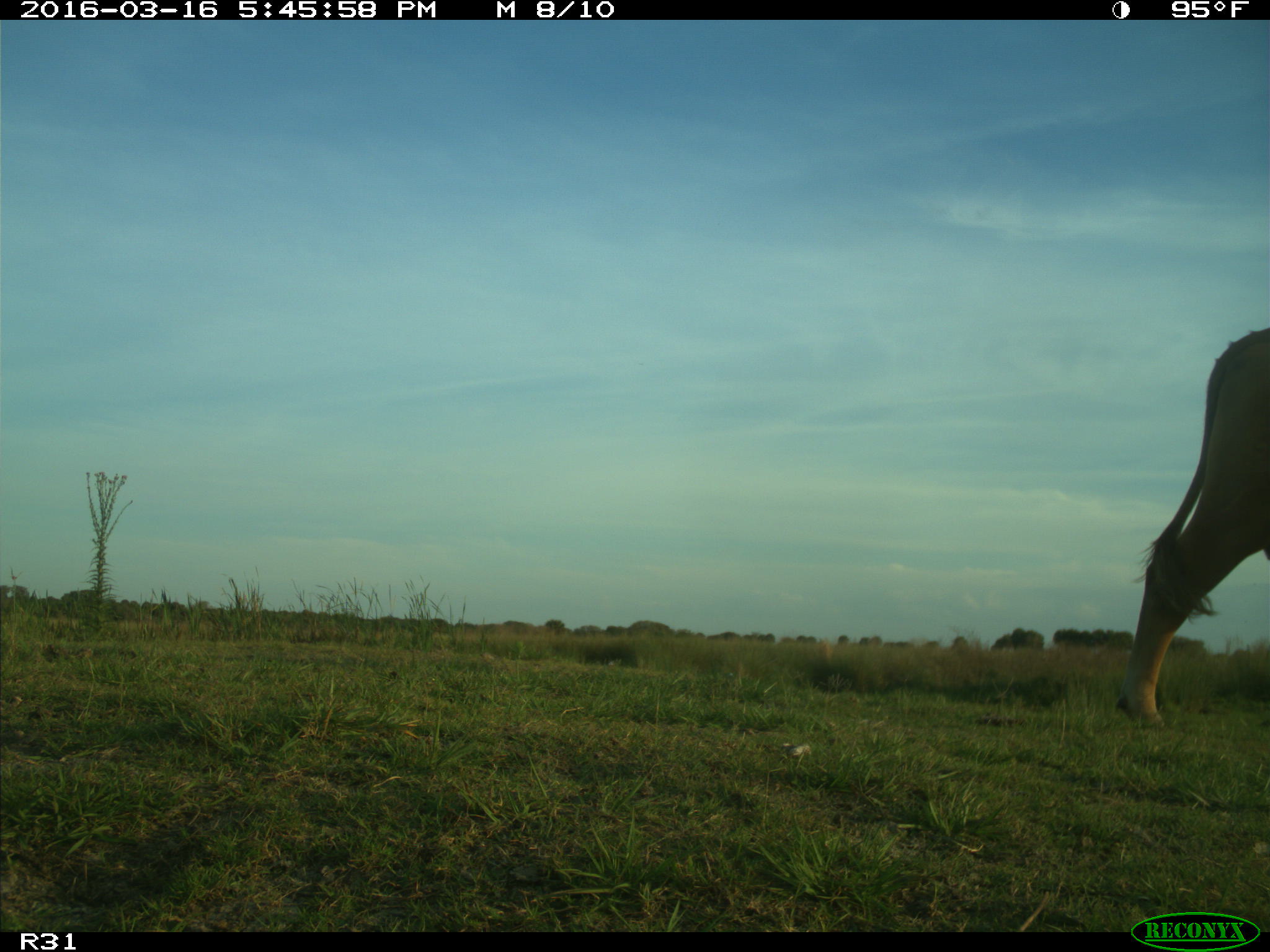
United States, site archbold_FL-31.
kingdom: Animalia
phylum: Chordata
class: Mammalia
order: Artiodactyla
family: Bovidae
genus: Bos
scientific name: Bos taurus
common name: domestic cow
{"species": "Bos taurus (domestic cow)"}